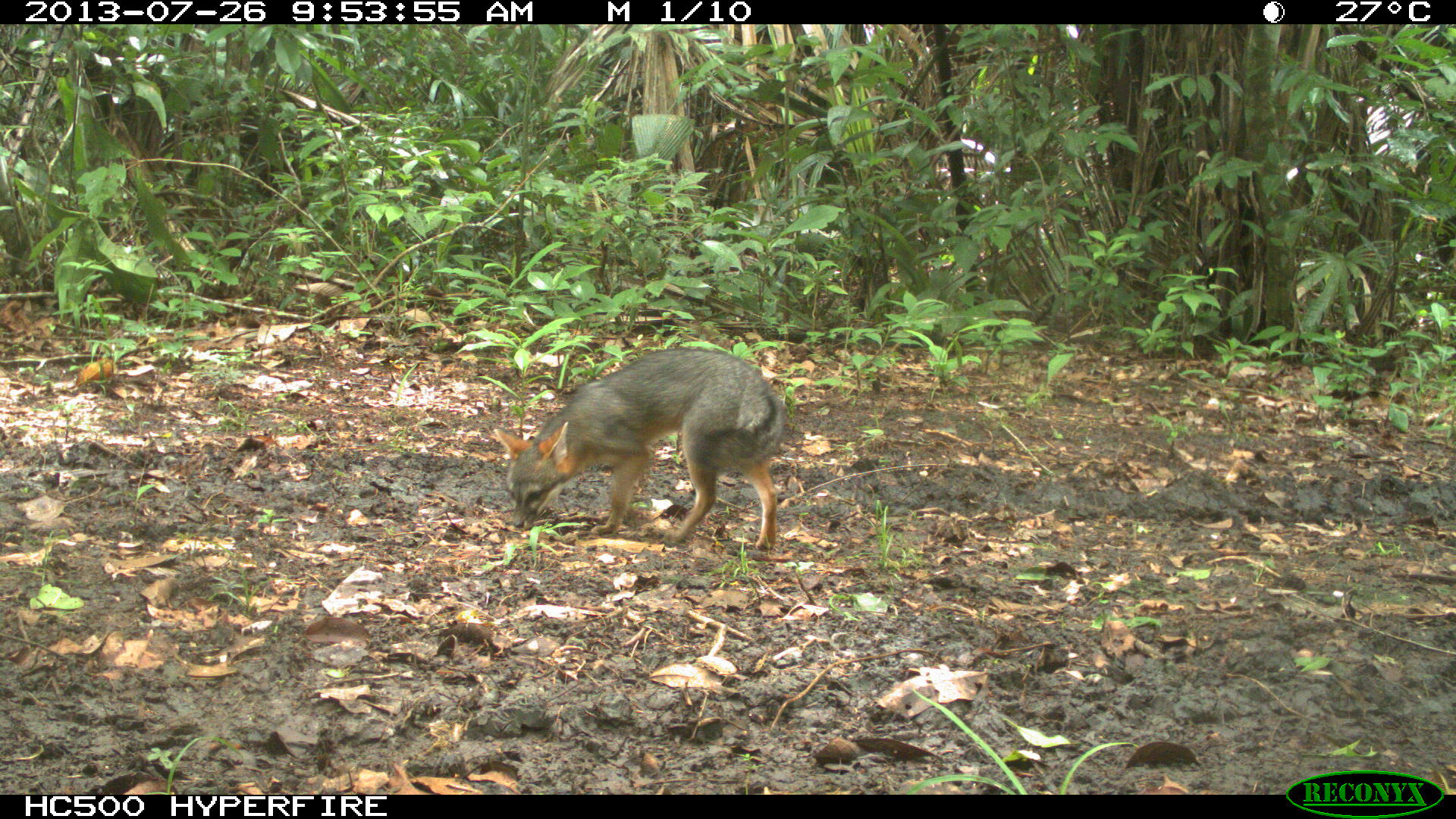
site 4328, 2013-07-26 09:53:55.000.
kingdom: Animalia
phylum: Chordata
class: Mammalia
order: Carnivora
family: Canidae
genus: Urocyon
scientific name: Urocyon cinereoargenteus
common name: gray fox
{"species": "Urocyon cinereoargenteus (gray fox)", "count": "1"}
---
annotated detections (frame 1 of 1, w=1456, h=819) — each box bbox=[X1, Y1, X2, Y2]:
urocyon cinereoargenteus: bbox=[491, 344, 786, 551]